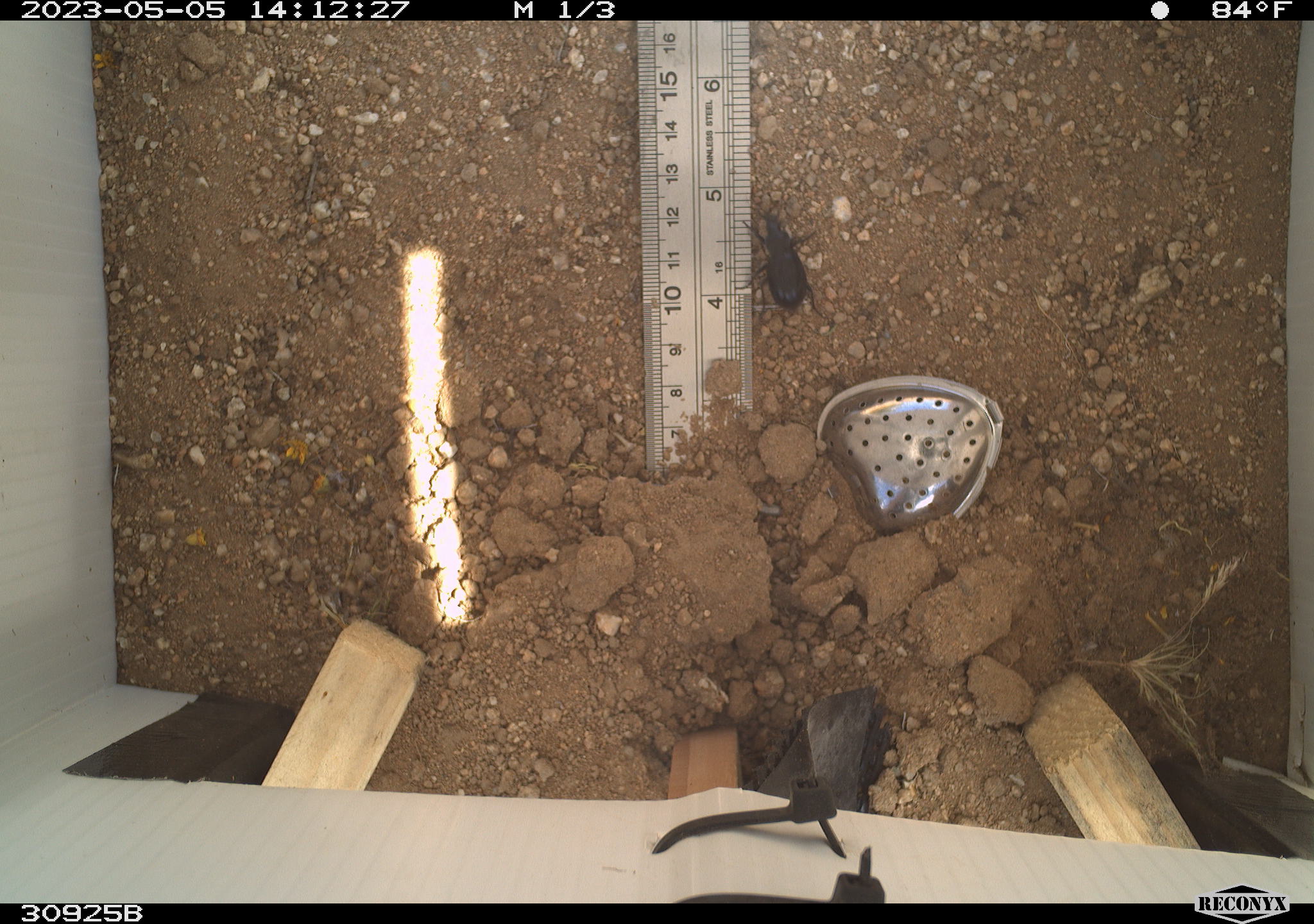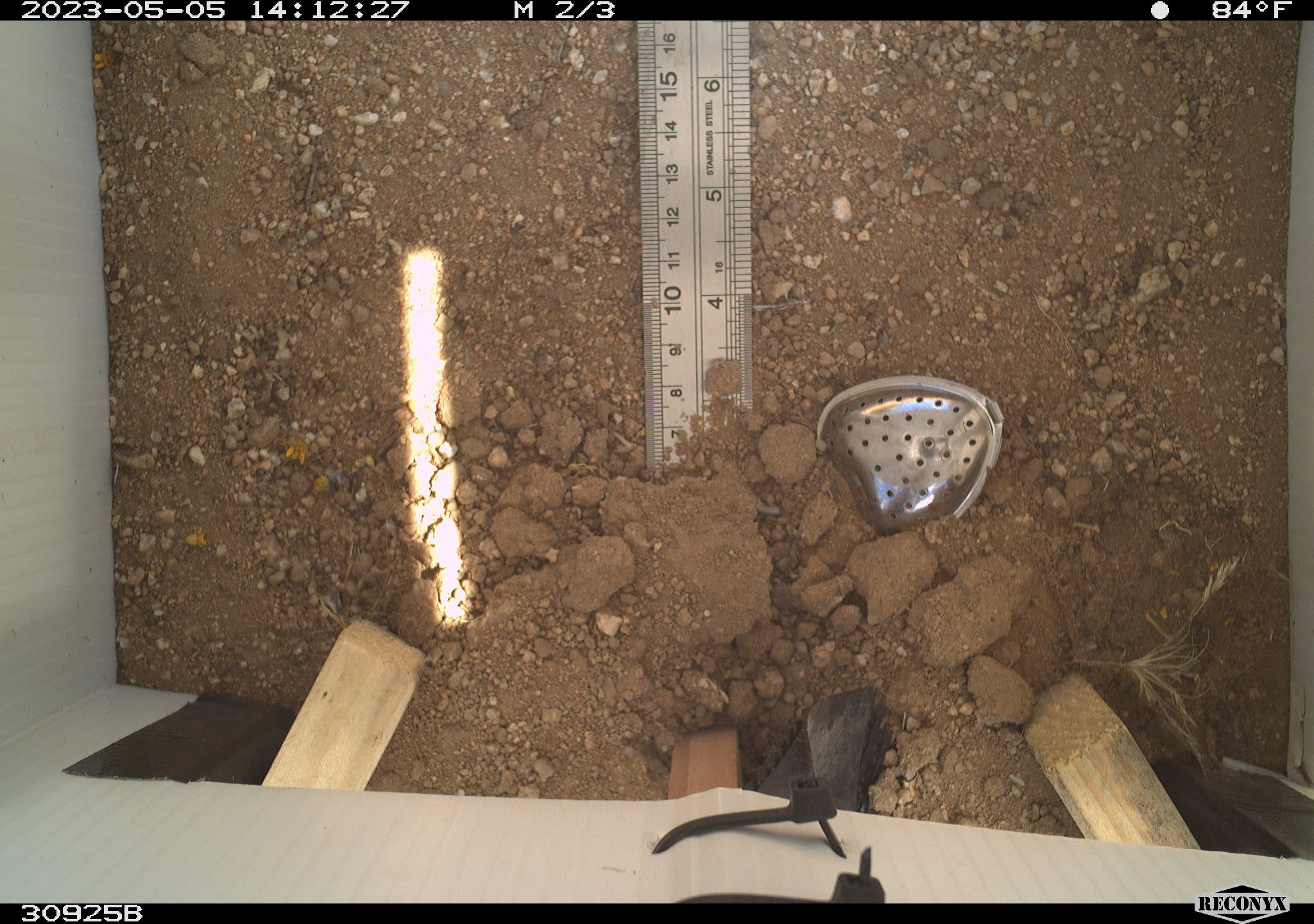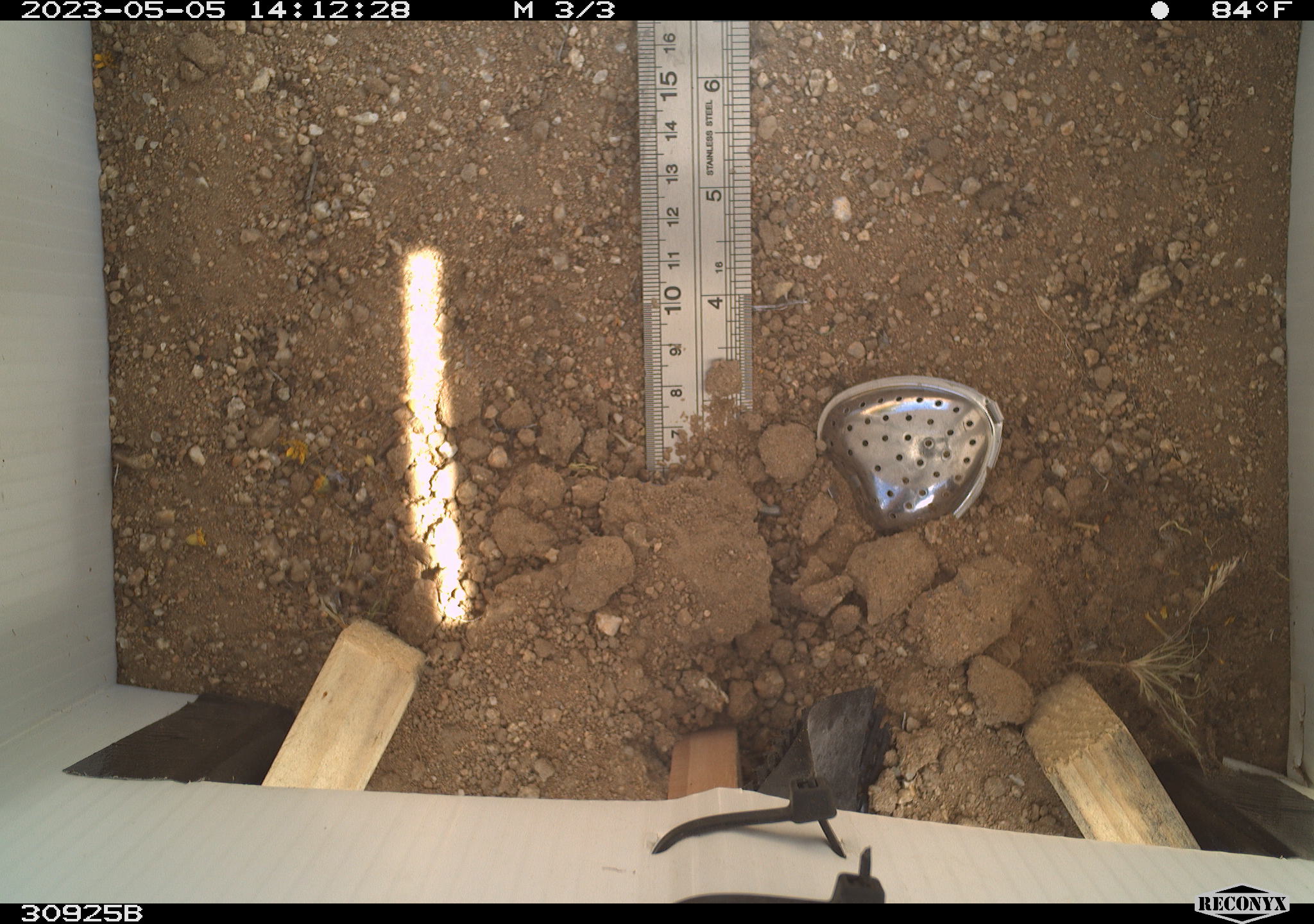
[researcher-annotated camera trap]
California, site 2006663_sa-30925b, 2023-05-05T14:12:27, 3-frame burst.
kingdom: Animalia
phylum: Arthropoda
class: Insecta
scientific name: Insecta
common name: insect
Insect (Insecta).